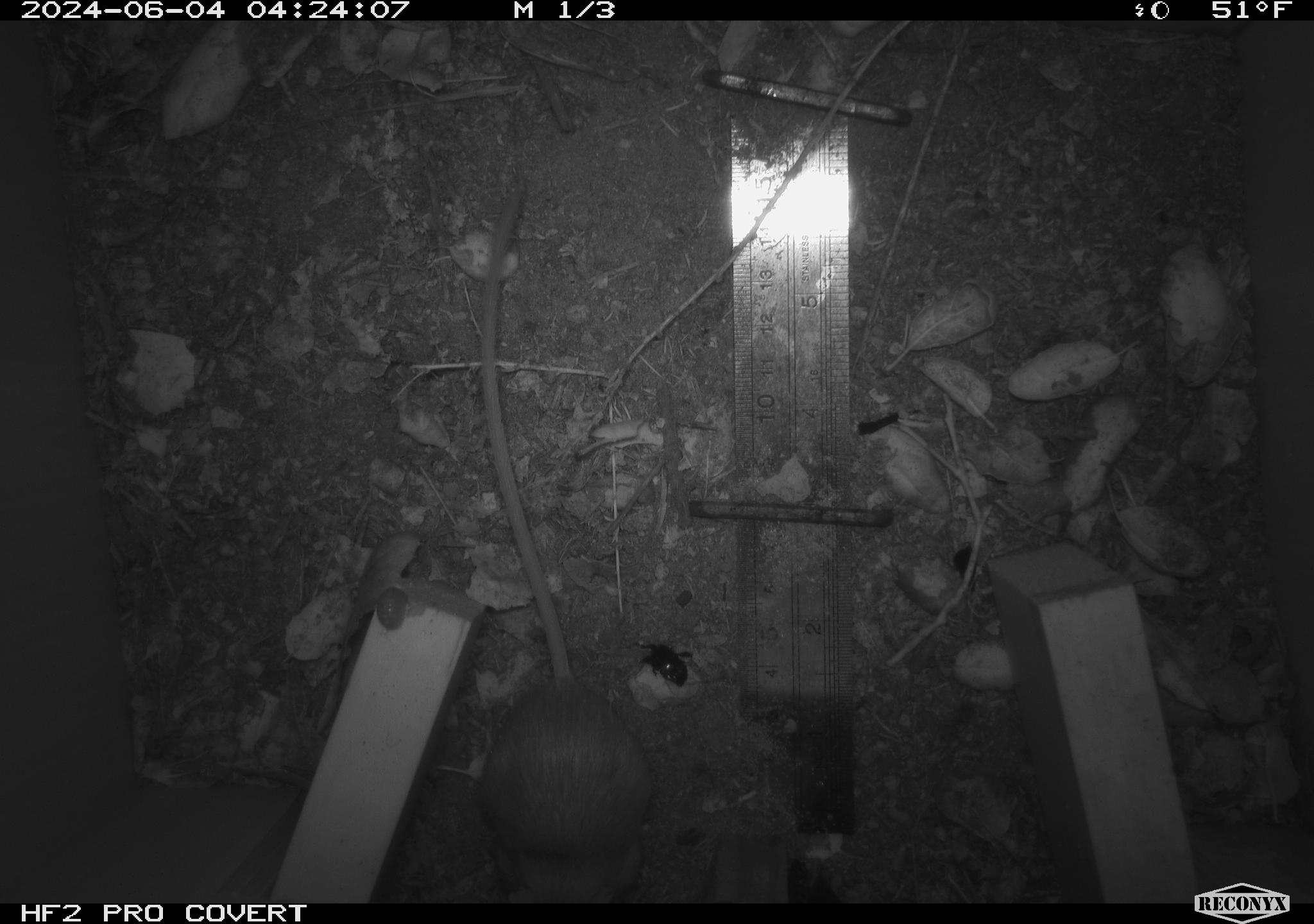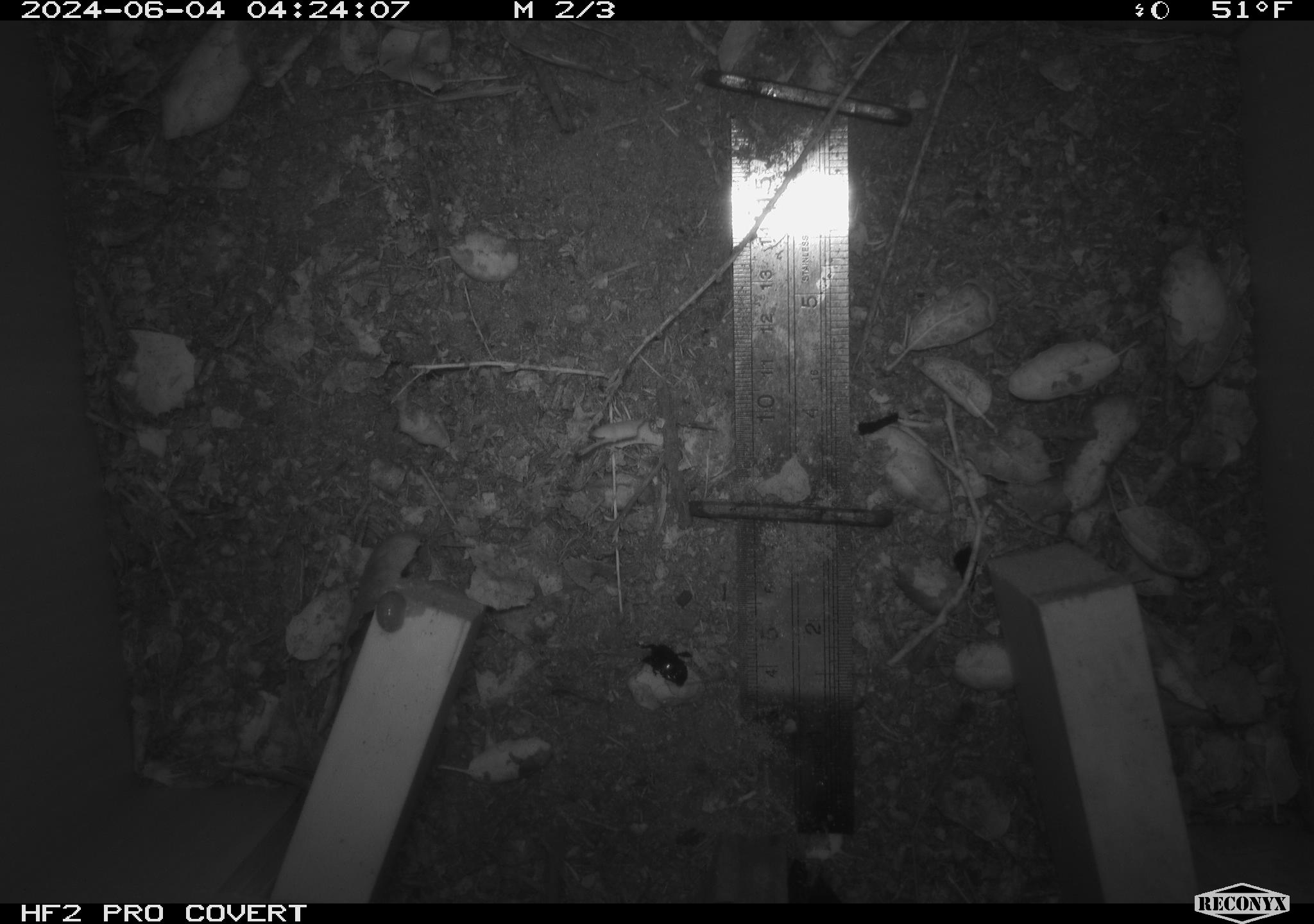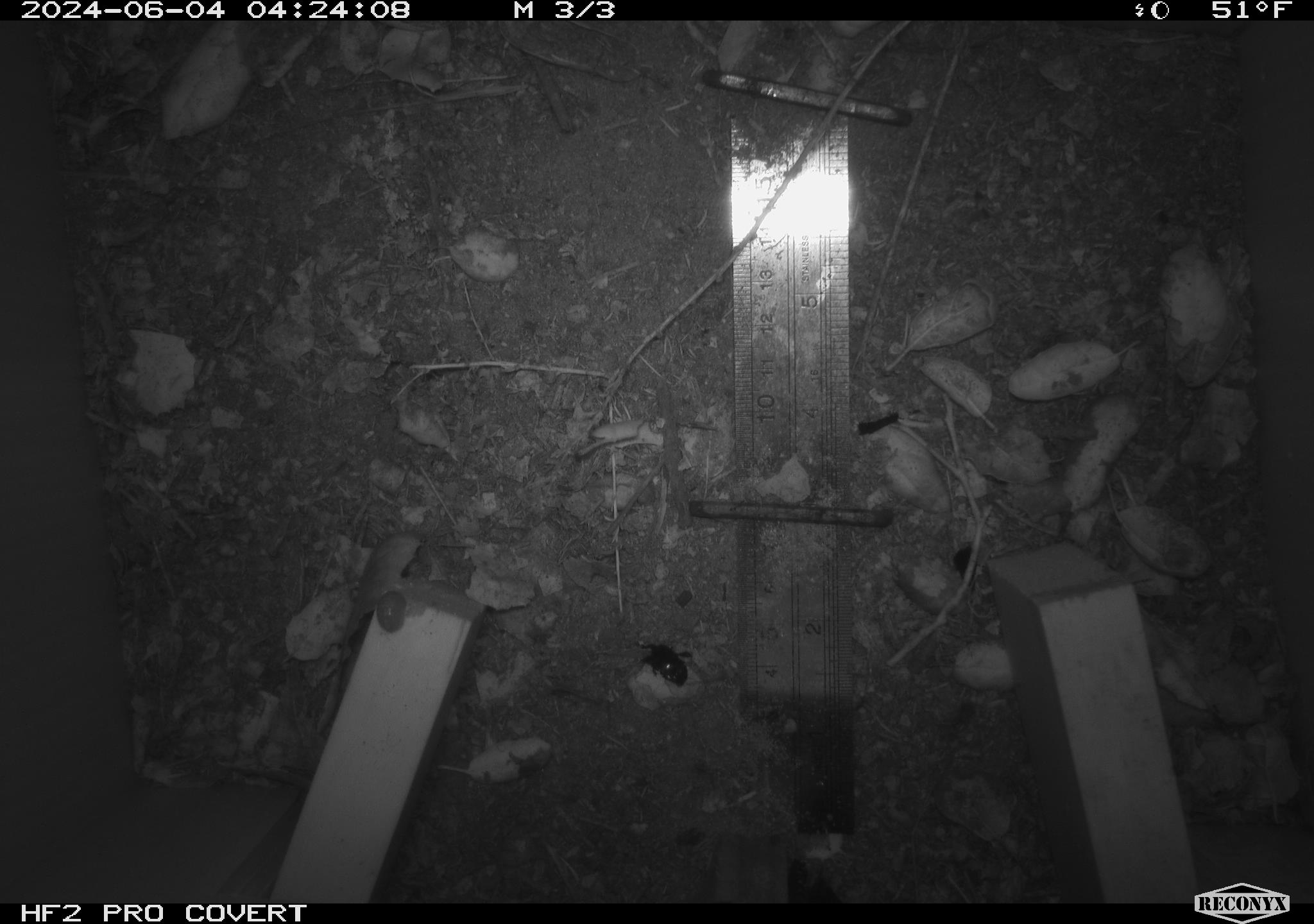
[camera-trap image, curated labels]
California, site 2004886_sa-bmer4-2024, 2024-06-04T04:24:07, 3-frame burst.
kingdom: Animalia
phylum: Chordata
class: Mammalia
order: Rodentia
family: Heteromyidae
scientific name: Heteromyidae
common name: kangaroo rats and pocket mice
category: heteromyidae family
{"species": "heteromyidae family (kangaroo rats and pocket mice) (Heteromyidae)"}